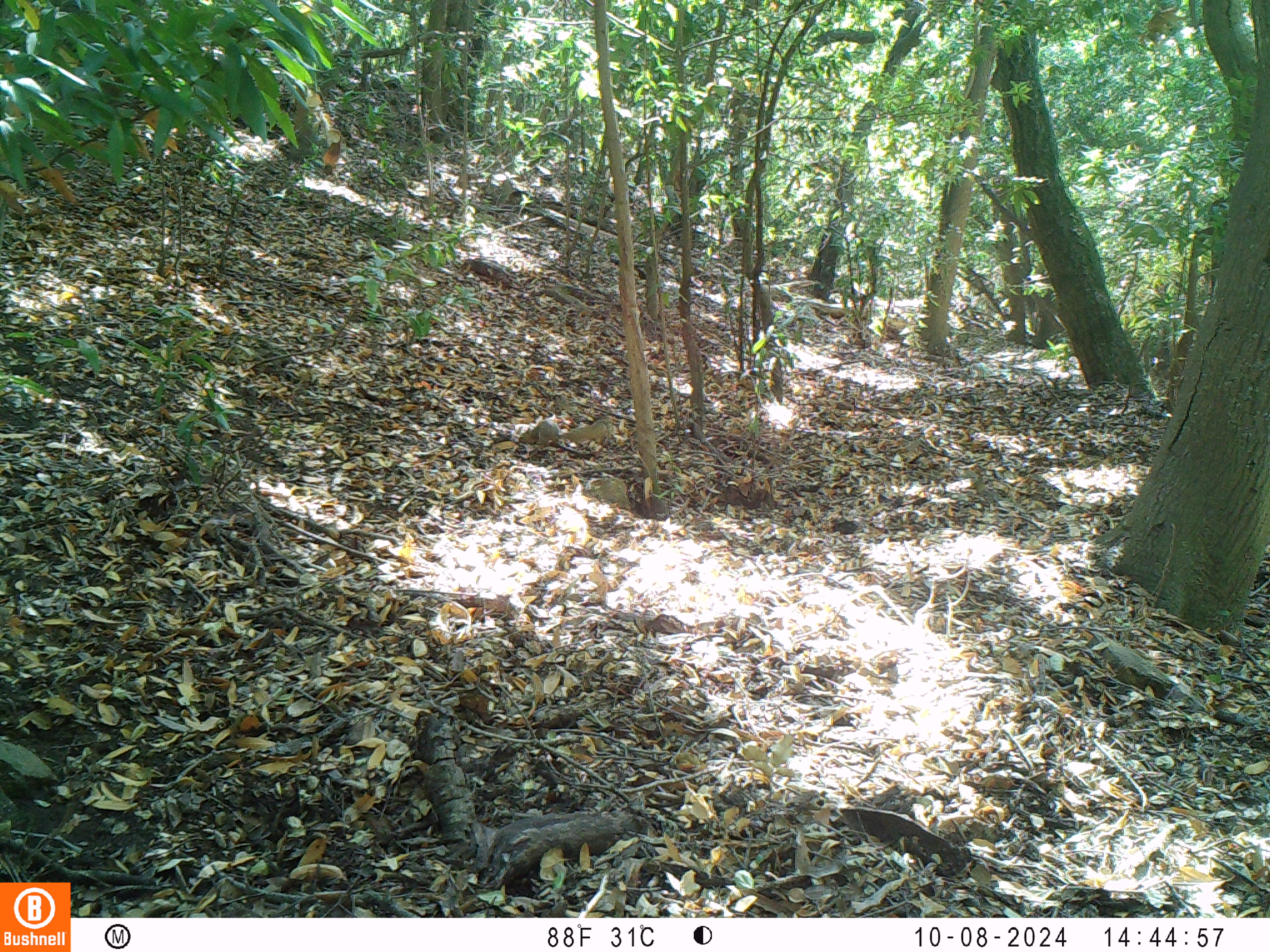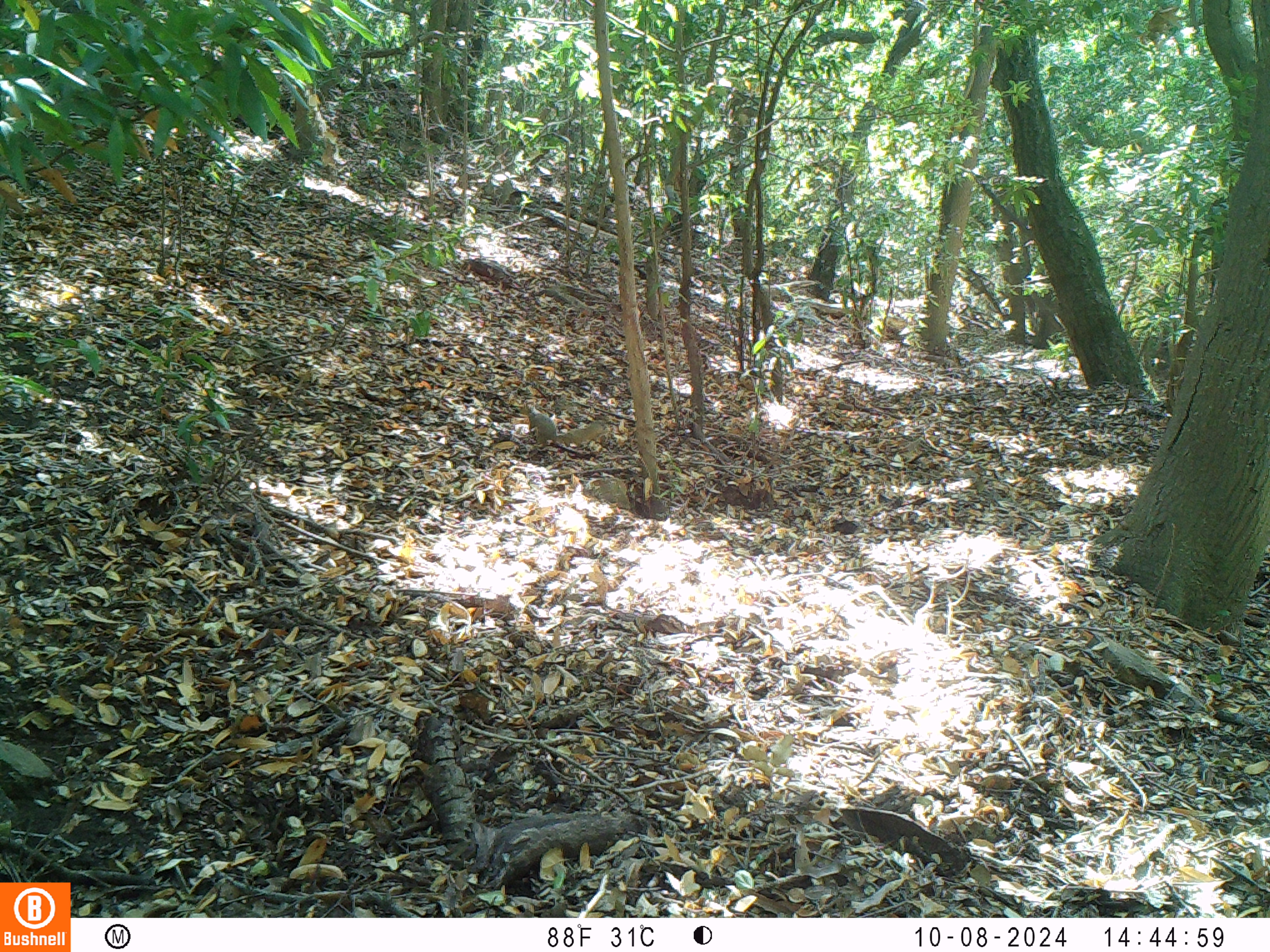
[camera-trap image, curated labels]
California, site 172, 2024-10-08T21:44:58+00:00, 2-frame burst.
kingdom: Animalia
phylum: Chordata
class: Mammalia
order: Rodentia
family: Sciuridae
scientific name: Sciuridae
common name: squirrel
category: unknown squirrel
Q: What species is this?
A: Unknown squirrel (squirrel) (Sciuridae).